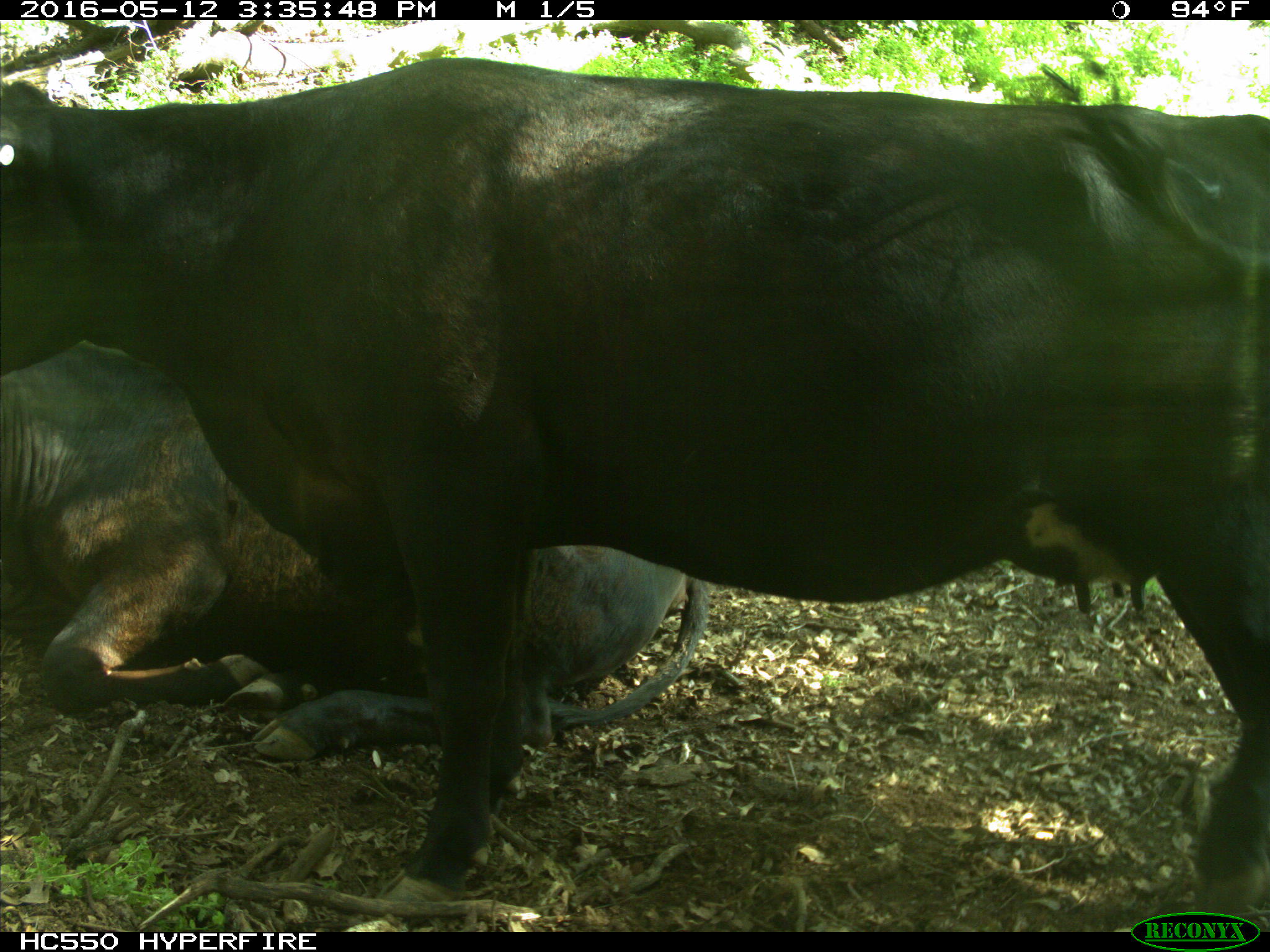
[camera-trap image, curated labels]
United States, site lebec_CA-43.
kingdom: Animalia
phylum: Chordata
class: Mammalia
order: Artiodactyla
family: Bovidae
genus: Bos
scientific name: Bos taurus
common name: domestic cow